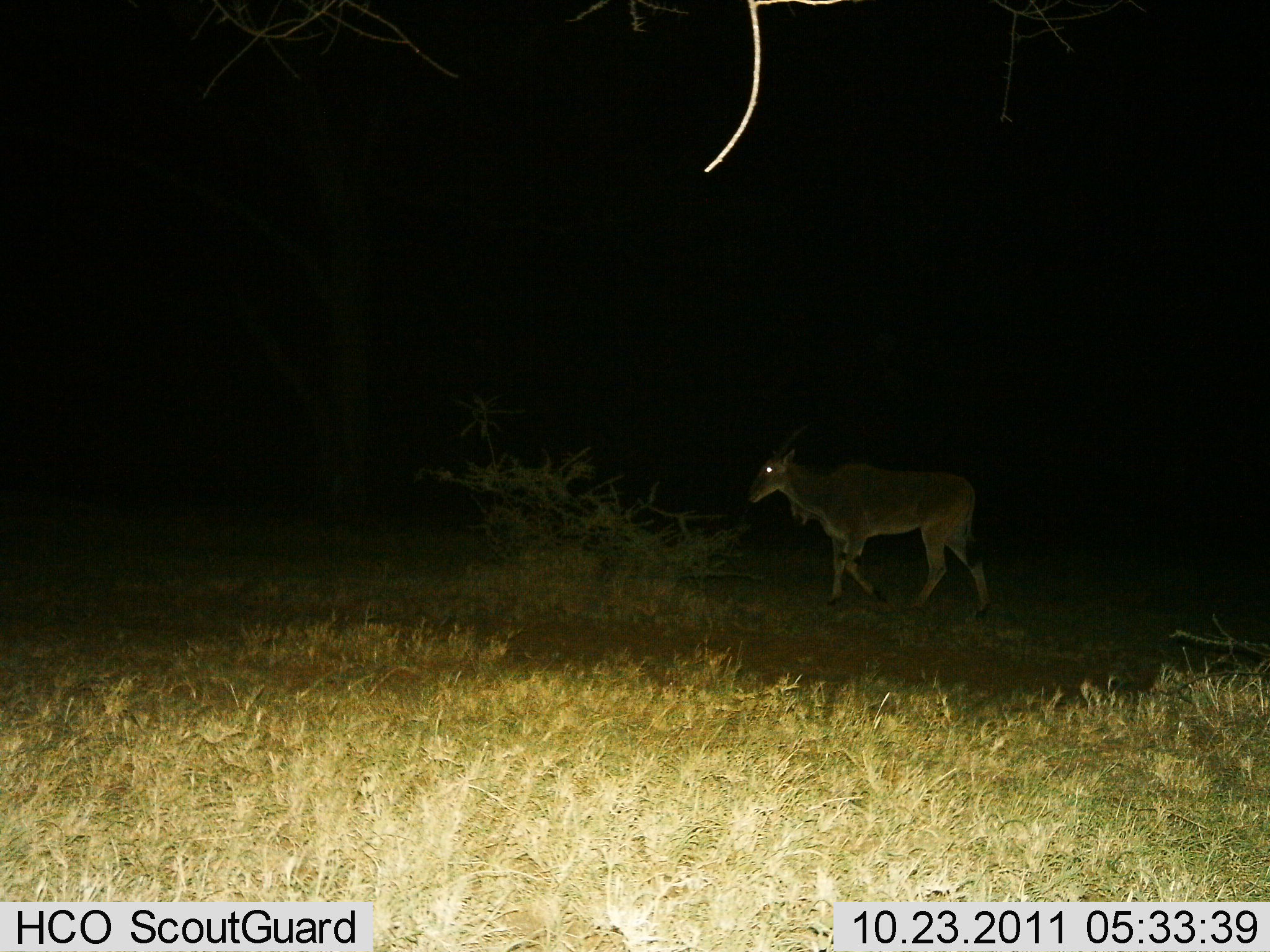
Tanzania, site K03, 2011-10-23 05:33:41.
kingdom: Animalia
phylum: Chordata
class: Mammalia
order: Artiodactyla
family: Bovidae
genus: Tragelaphus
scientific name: Tragelaphus oryx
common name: eland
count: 1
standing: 17%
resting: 0%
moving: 92%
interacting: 0%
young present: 0%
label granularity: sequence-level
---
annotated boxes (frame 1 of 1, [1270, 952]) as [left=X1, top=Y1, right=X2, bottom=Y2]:
animal: [left=748, top=424, right=993, bottom=615]